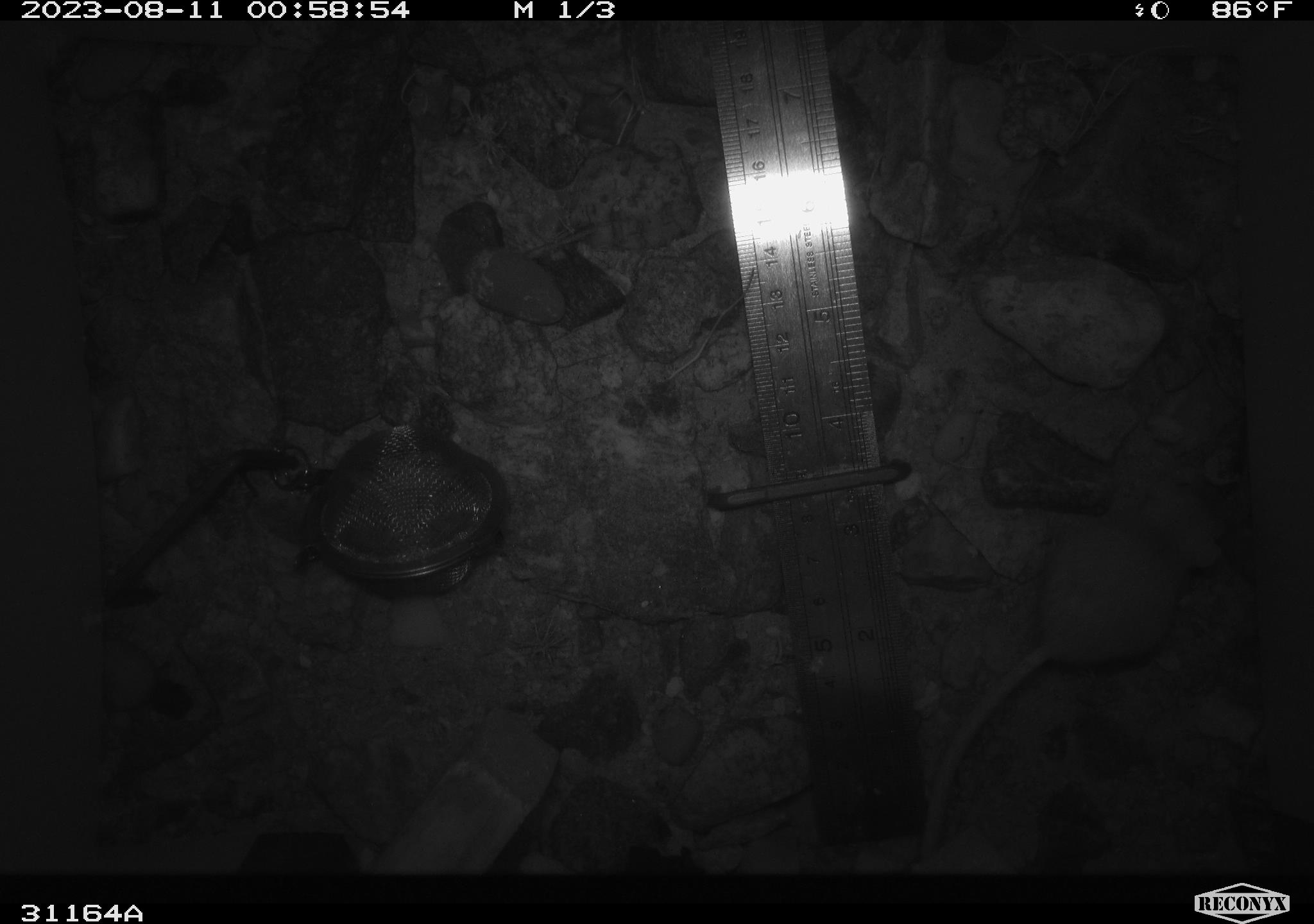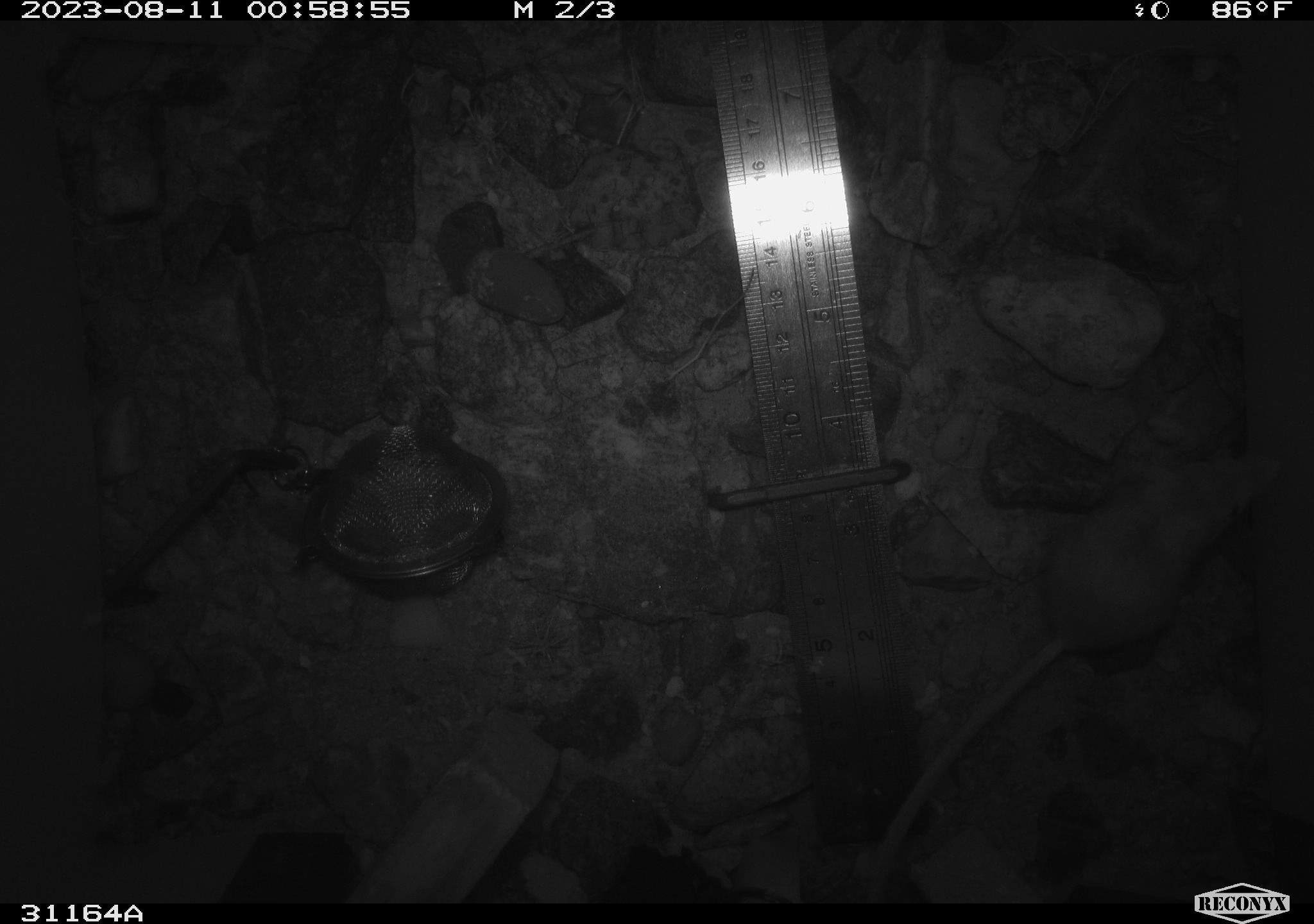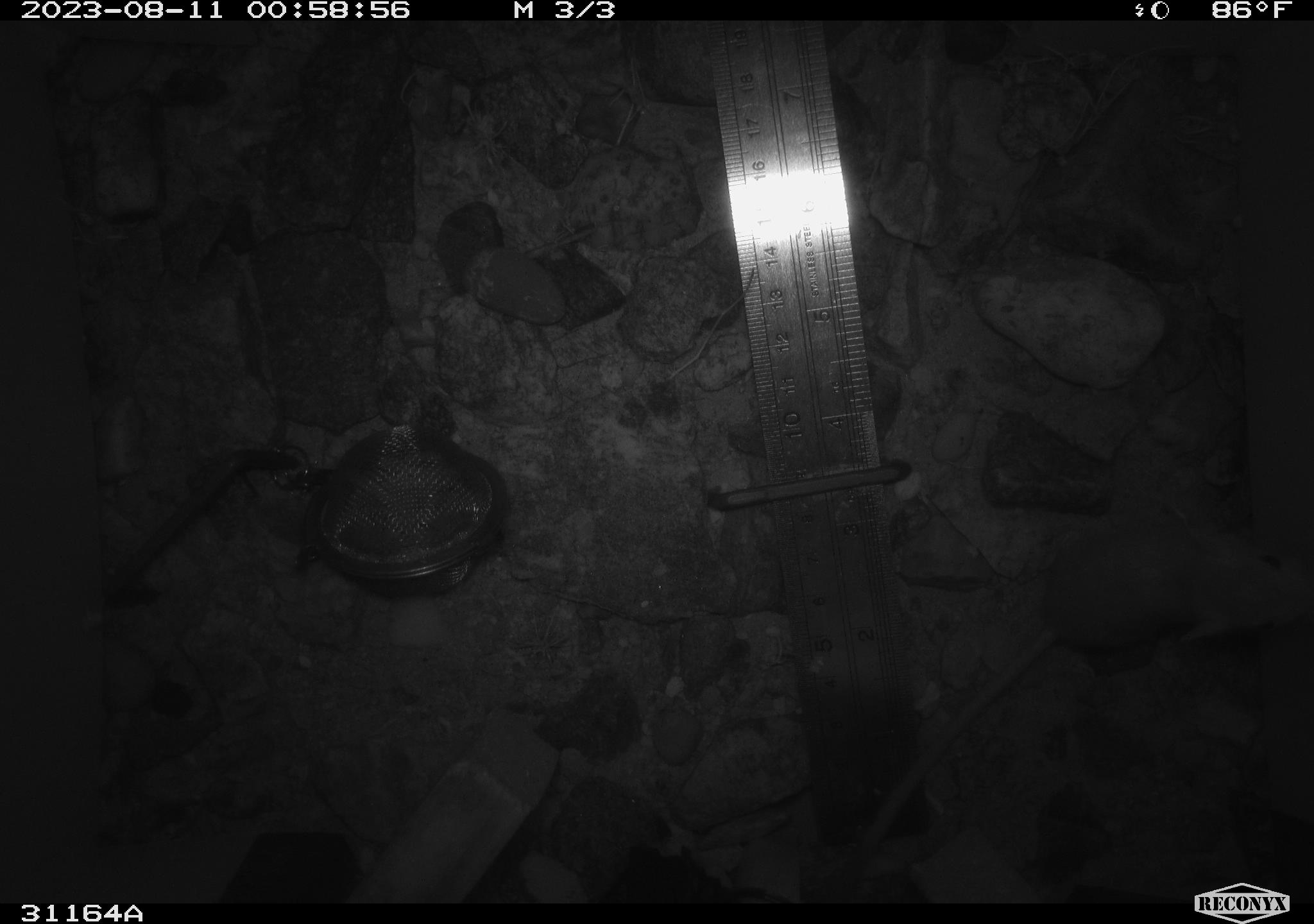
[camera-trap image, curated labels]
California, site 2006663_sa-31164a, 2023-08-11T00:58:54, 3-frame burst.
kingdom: Animalia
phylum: Chordata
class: Mammalia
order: Rodentia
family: Heteromyidae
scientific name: Heteromyidae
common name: kangaroo rats and pocket mice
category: heteromyidae family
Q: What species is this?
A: Heteromyidae family (kangaroo rats and pocket mice) (Heteromyidae).